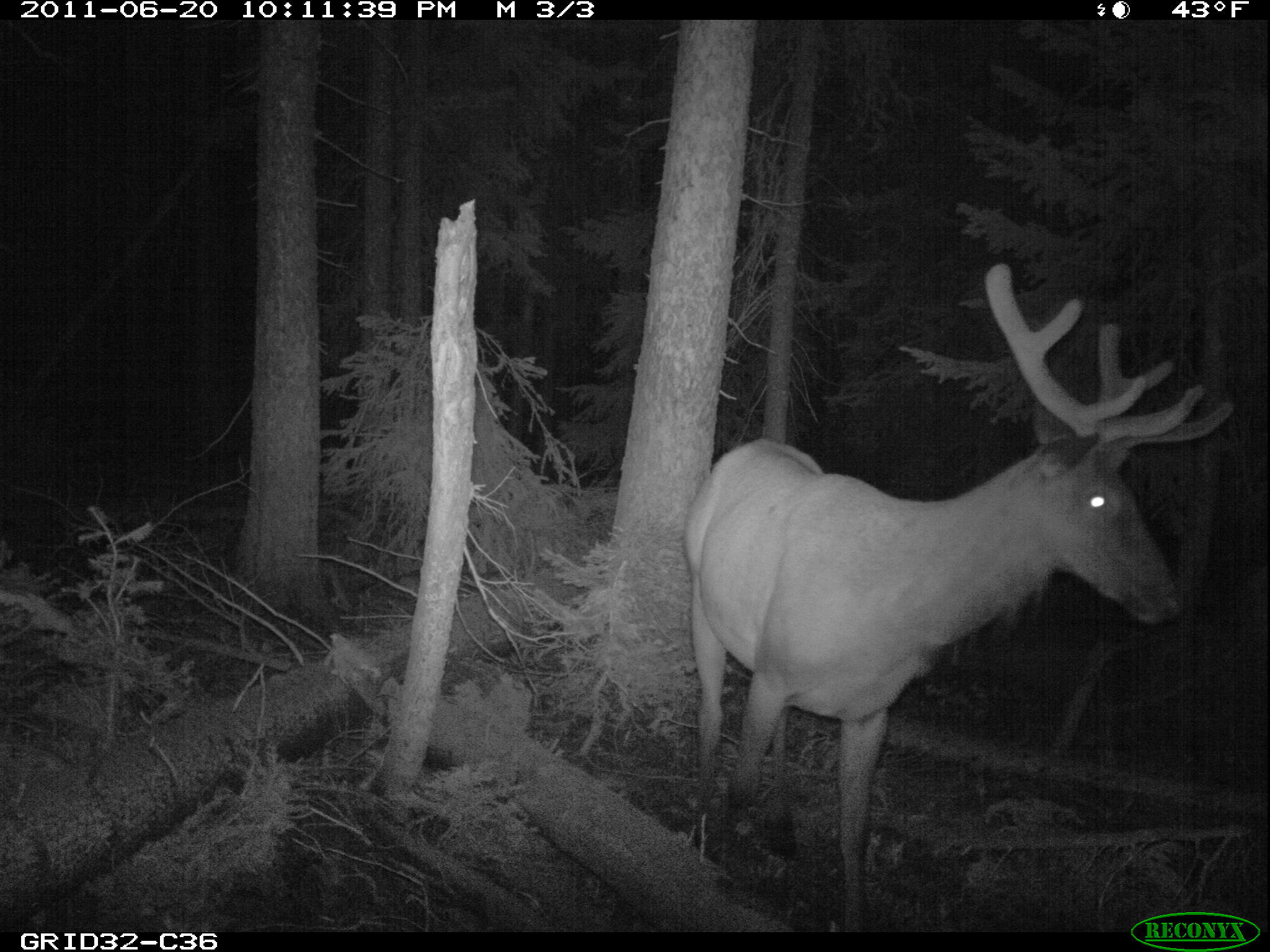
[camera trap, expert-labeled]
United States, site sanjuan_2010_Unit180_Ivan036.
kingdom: Animalia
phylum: Chordata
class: Mammalia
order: Artiodactyla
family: Cervidae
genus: Cervus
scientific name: Cervus elaphus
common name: red deer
Cervus elaphus (red deer).